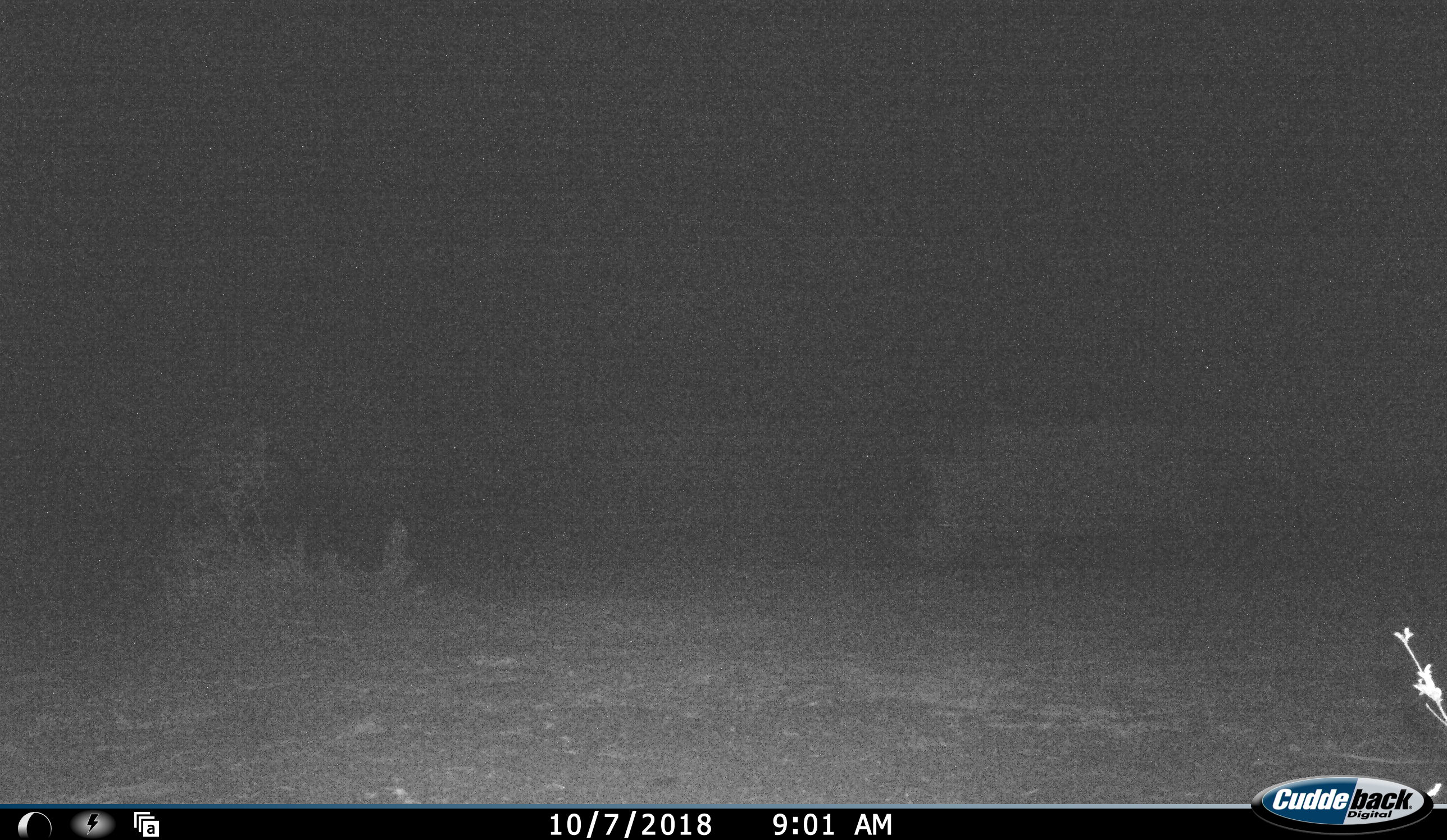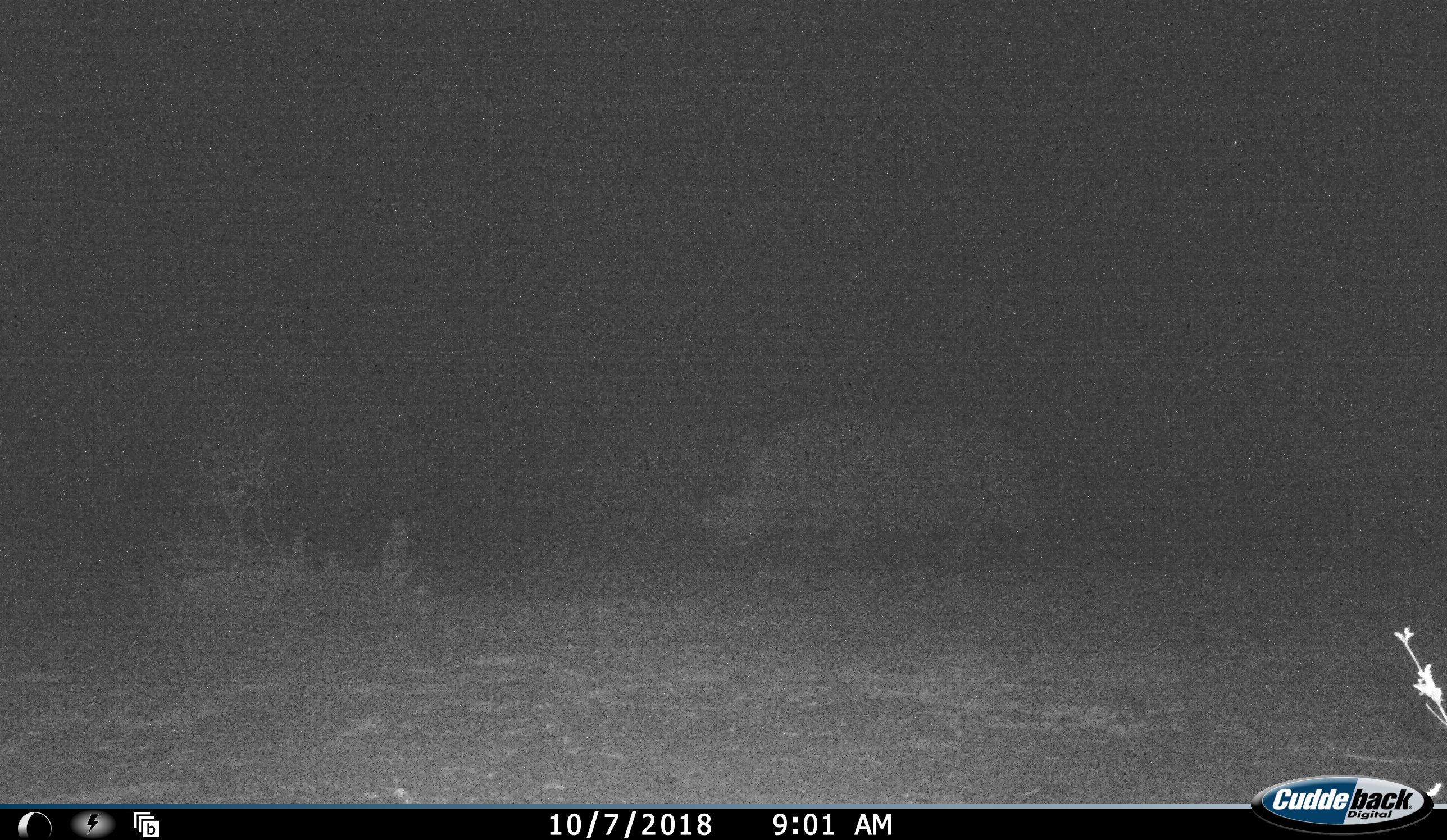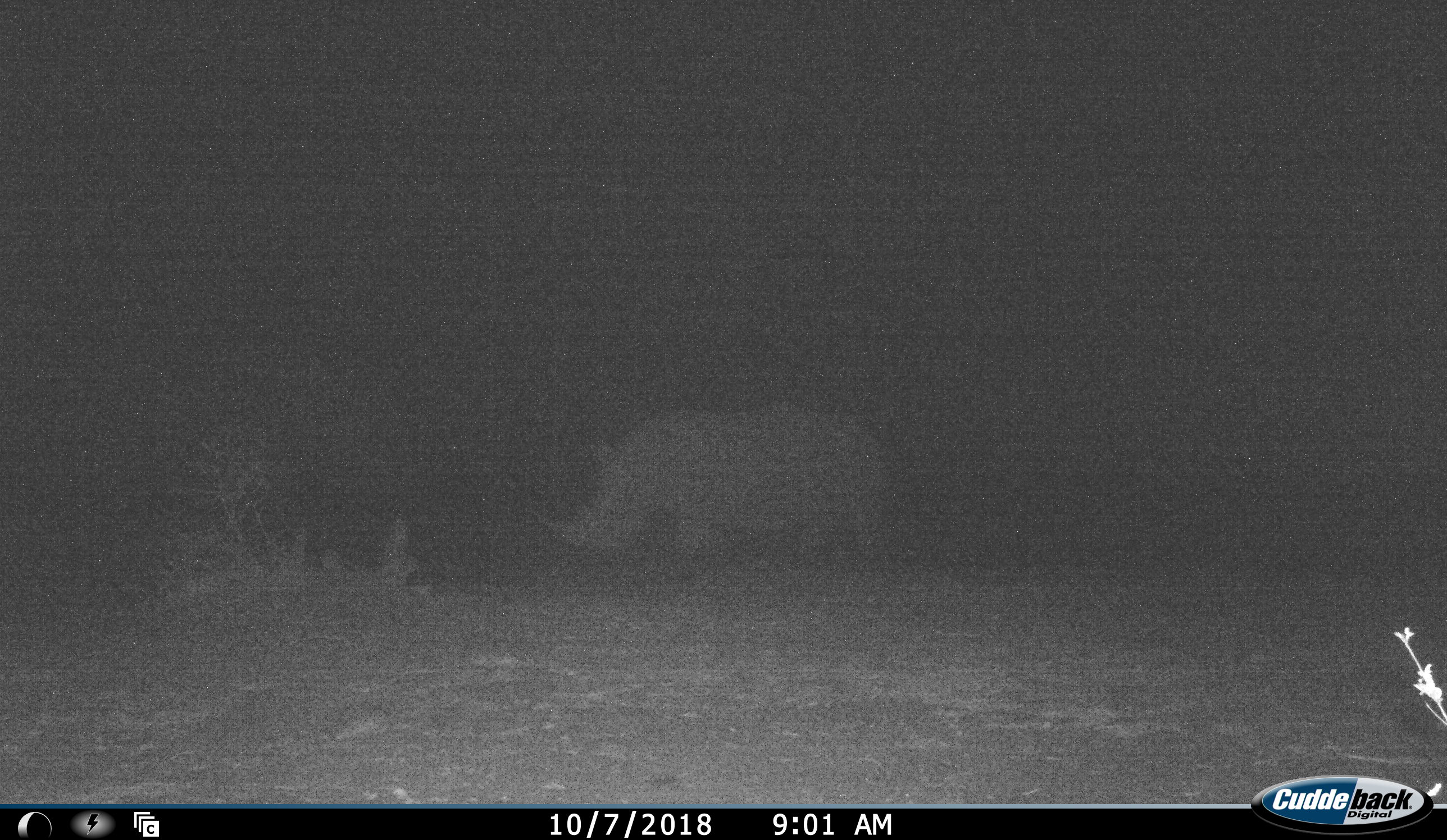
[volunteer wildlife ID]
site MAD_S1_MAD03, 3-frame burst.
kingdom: Animalia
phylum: Chordata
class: Mammalia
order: Perissodactyla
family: Rhinocerotidae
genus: Ceratotherium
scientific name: Ceratotherium simum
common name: white rhinoceros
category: rhinoceroswhite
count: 1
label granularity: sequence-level